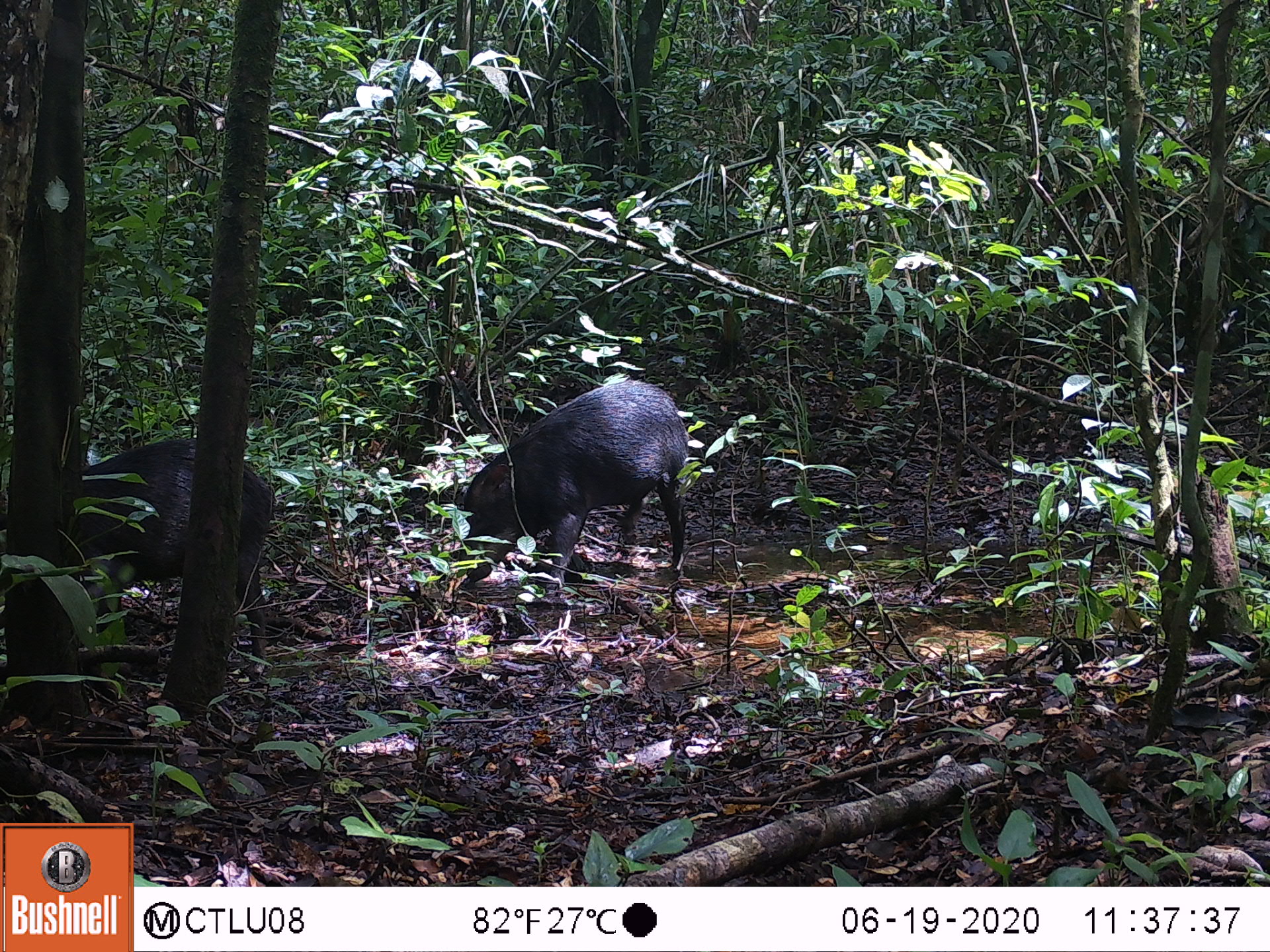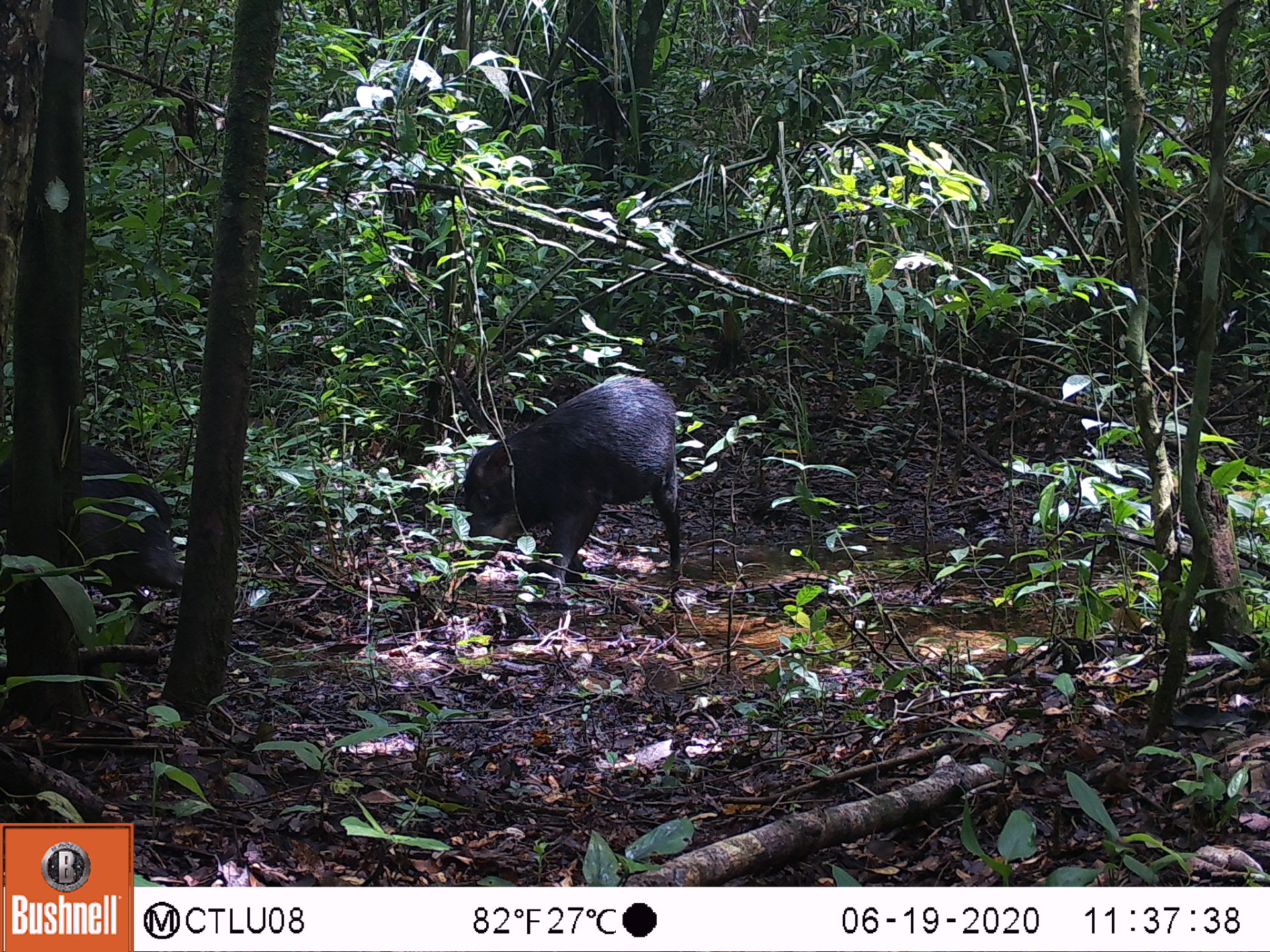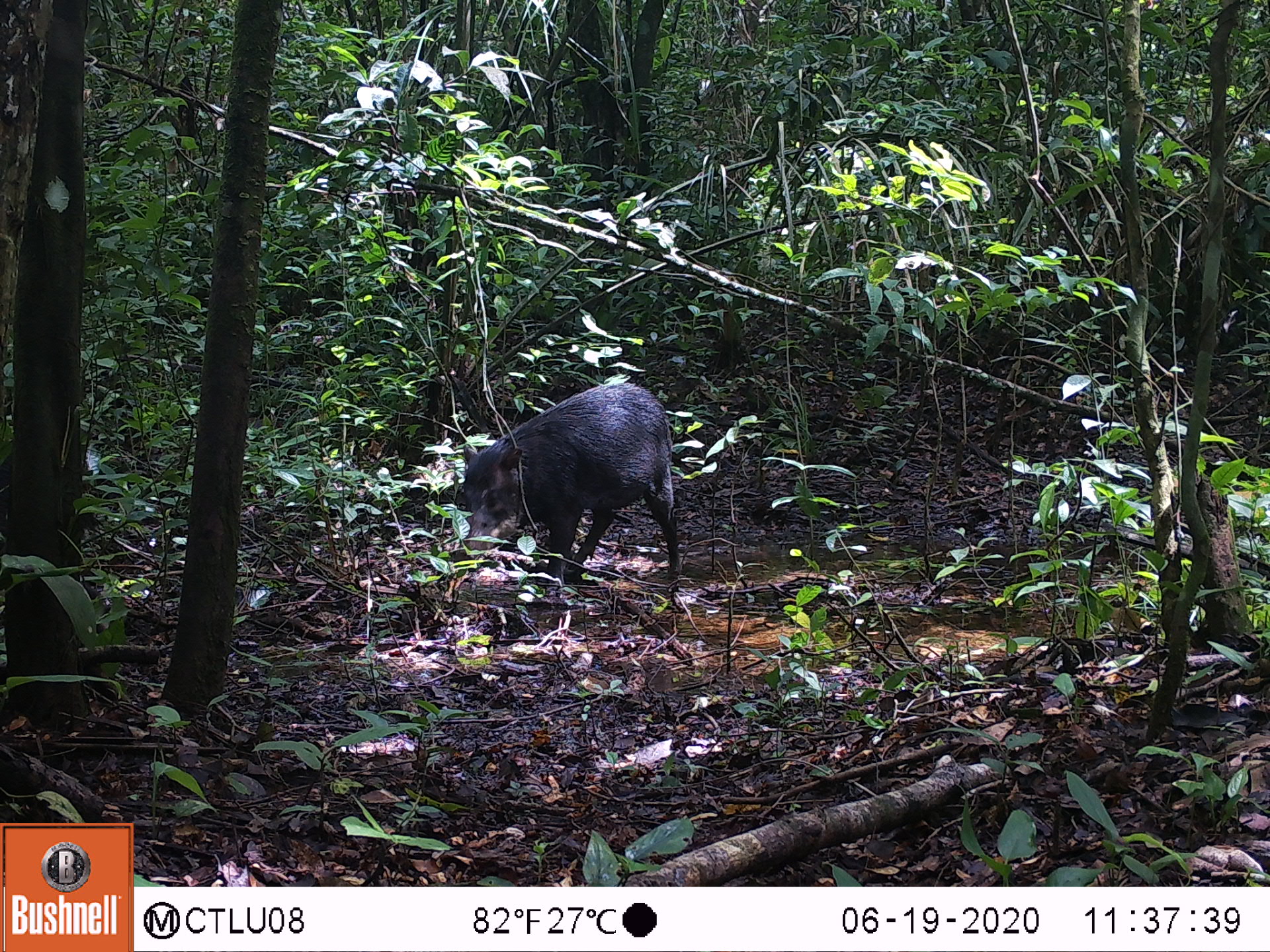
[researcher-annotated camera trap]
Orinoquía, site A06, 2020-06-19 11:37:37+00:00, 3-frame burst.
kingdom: Animalia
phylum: Chordata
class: Mammalia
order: Artiodactyla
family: Tayassuidae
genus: Tayassu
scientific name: Tayassu pecari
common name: white-lipped peccary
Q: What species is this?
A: White-lipped peccary (Tayassu pecari).